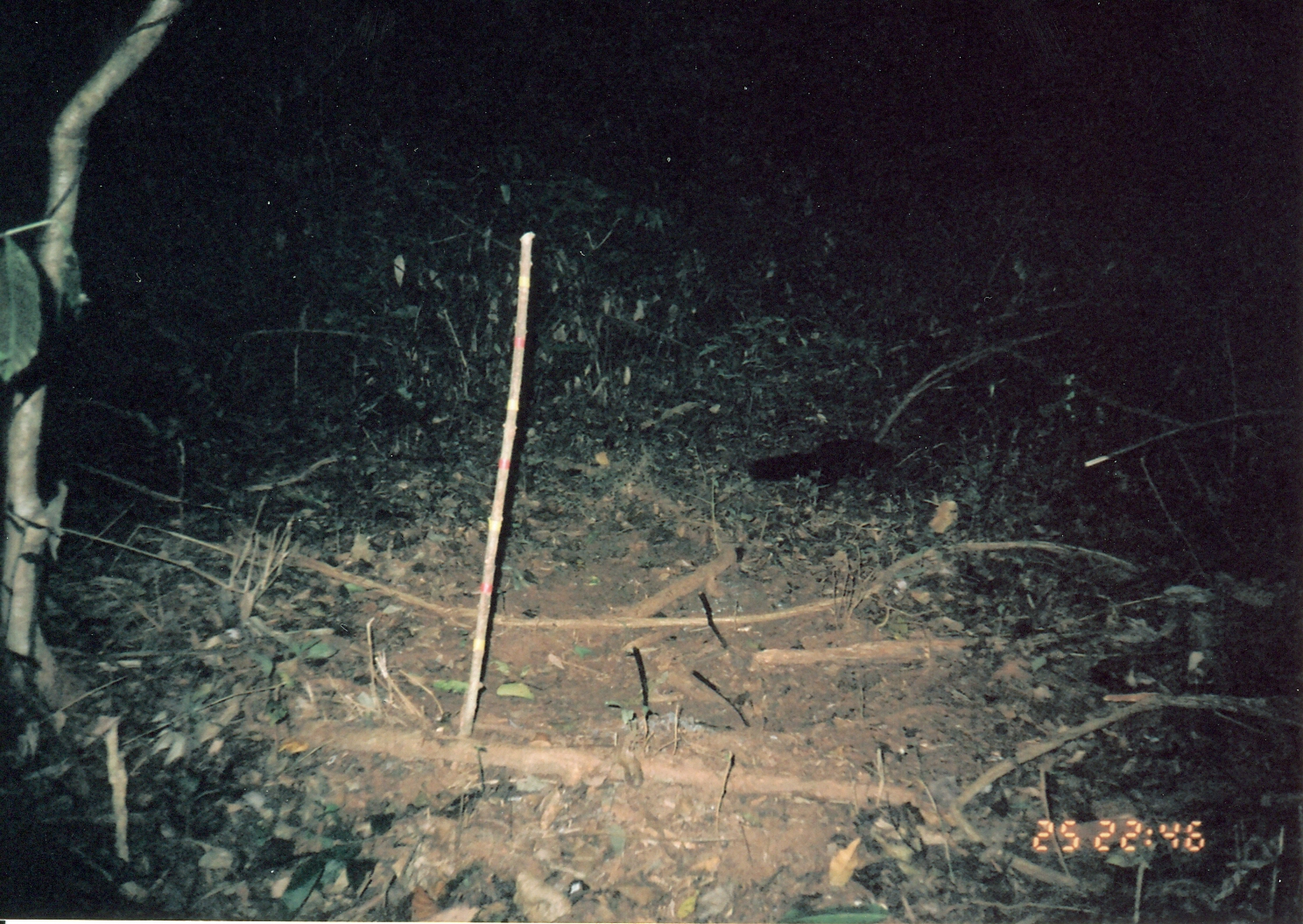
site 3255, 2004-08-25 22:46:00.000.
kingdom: Animalia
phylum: Chordata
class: Mammalia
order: Carnivora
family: Herpestidae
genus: Bdeogale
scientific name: Bdeogale crassicauda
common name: bushy-tailed mongoose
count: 1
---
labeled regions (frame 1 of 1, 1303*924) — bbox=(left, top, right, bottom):
bdeogale crassicauda: bbox=(740, 437, 932, 505)